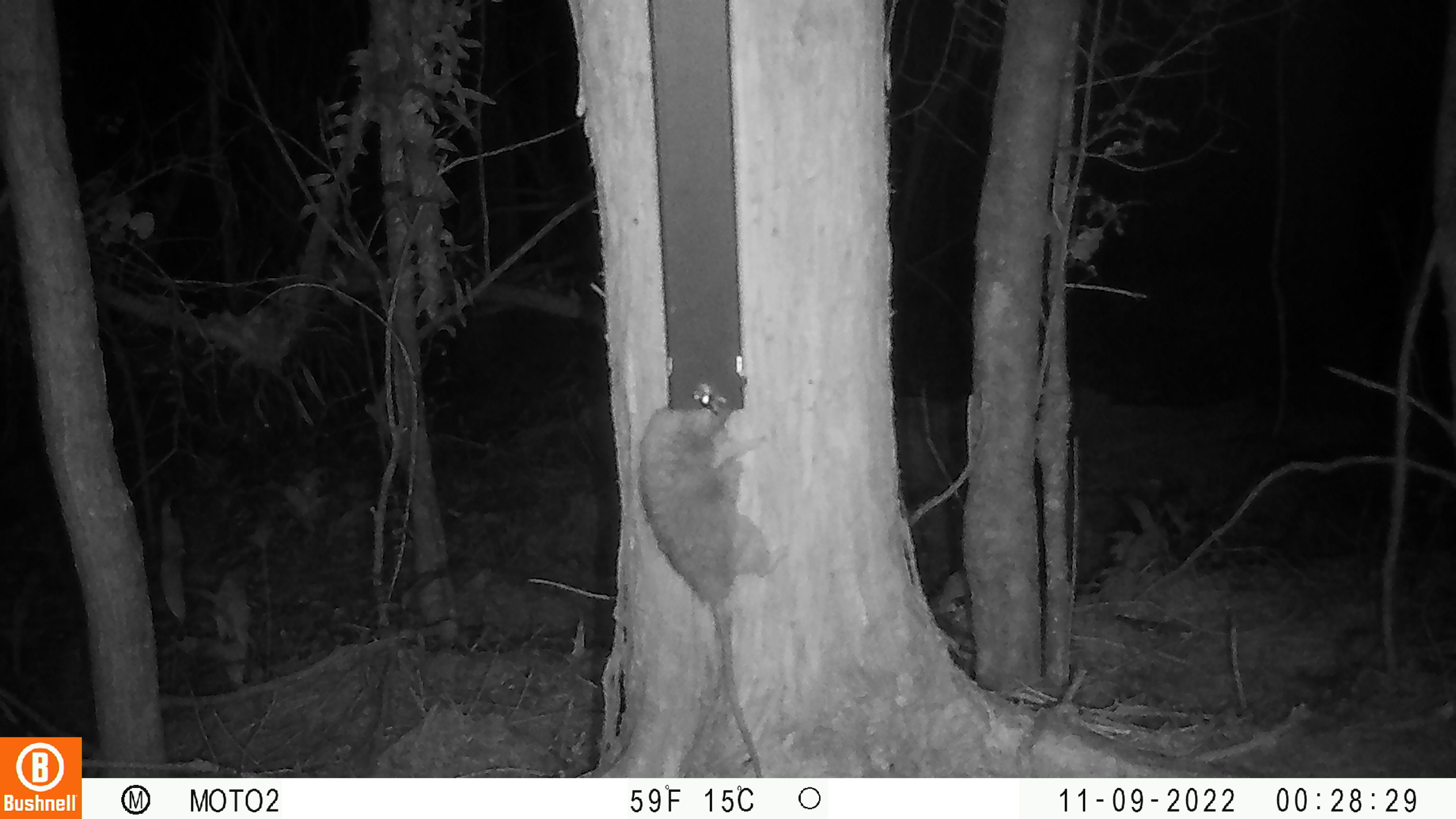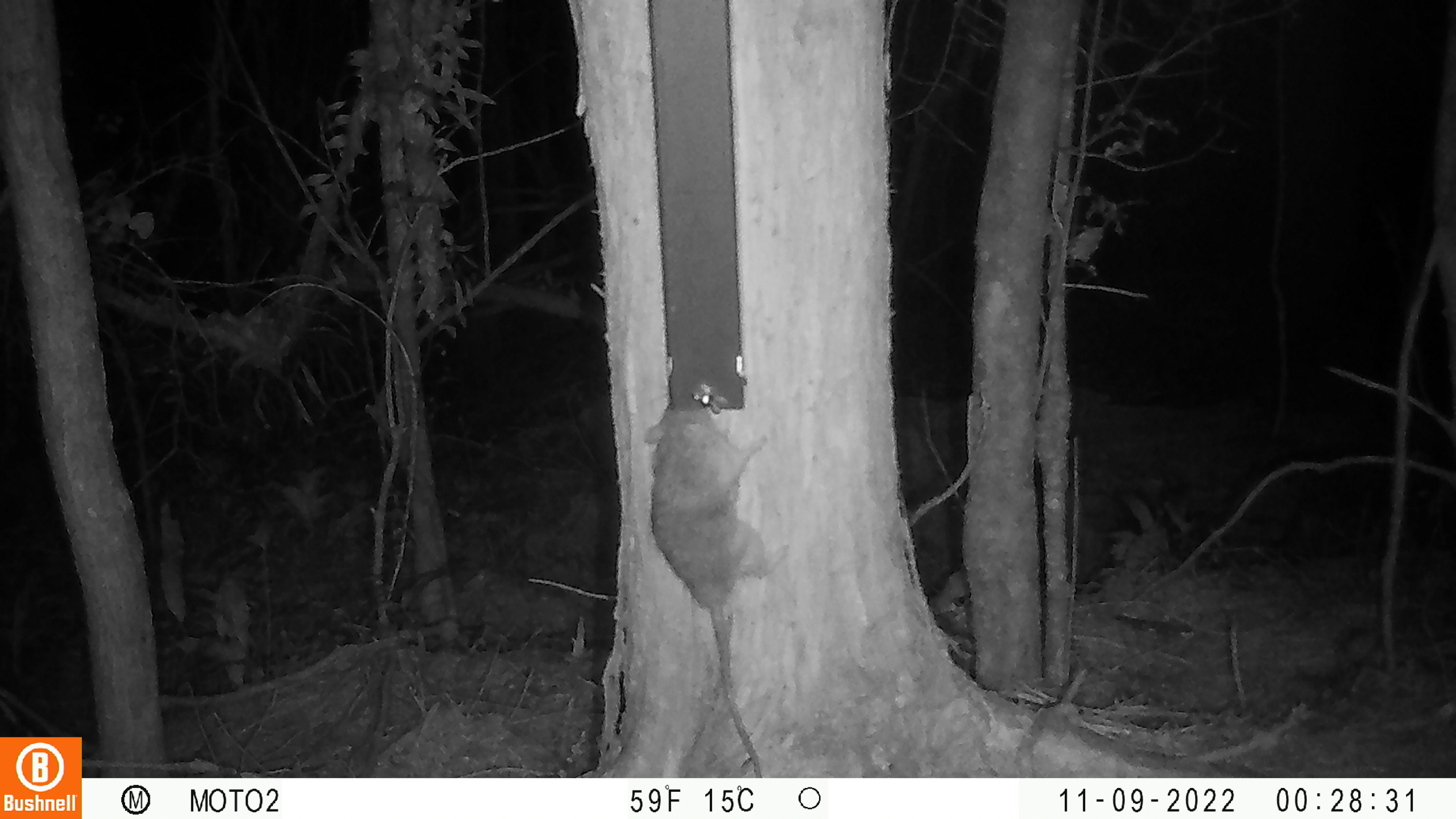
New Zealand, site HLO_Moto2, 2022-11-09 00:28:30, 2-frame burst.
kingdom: Animalia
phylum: Chordata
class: Mammalia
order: Rodentia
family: Muridae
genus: Rattus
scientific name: Rattus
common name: rat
Rat (Rattus).